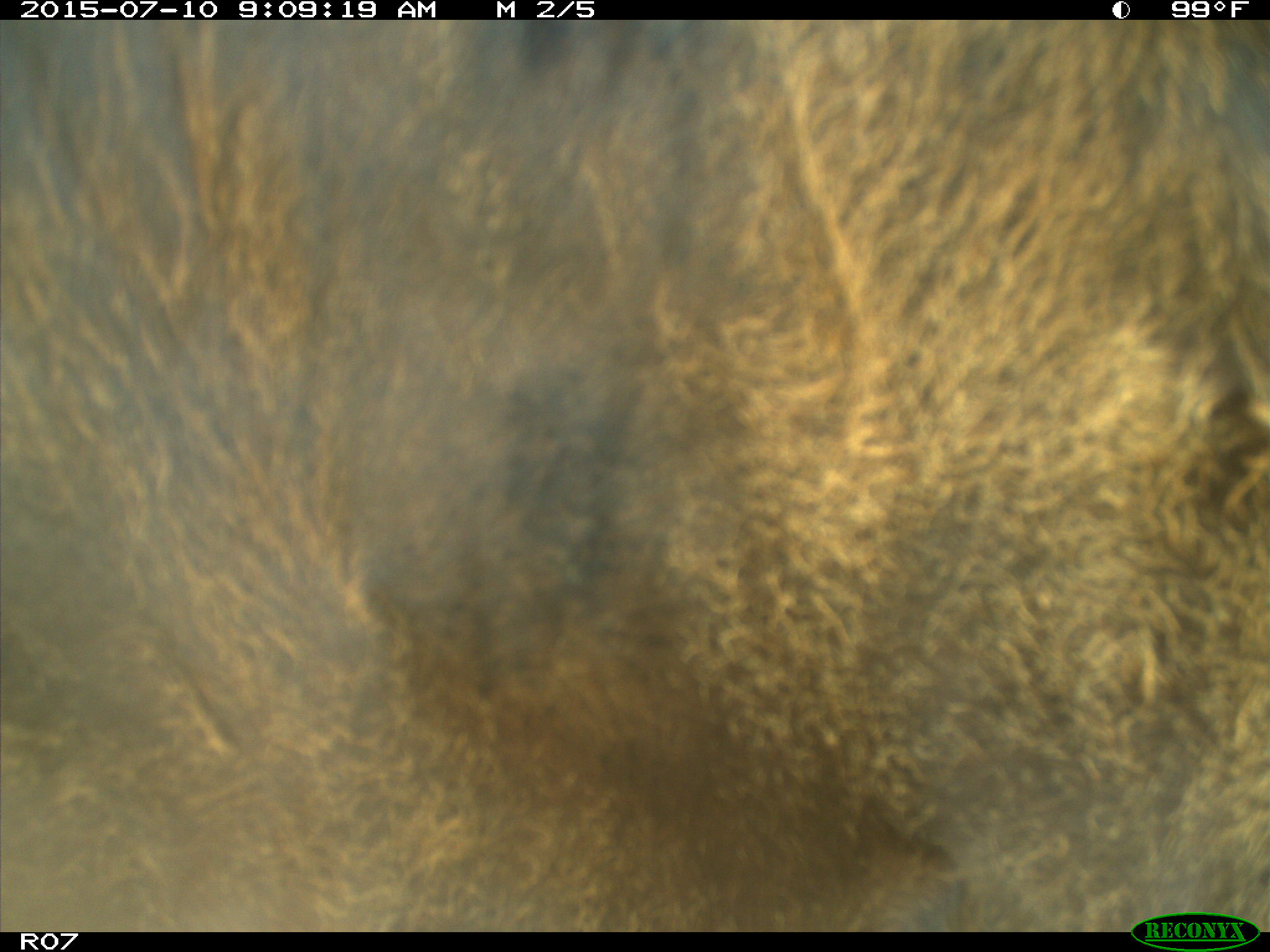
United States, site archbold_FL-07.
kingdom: Animalia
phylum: Chordata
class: Mammalia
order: Artiodactyla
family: Bovidae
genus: Bos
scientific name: Bos taurus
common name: domestic cow